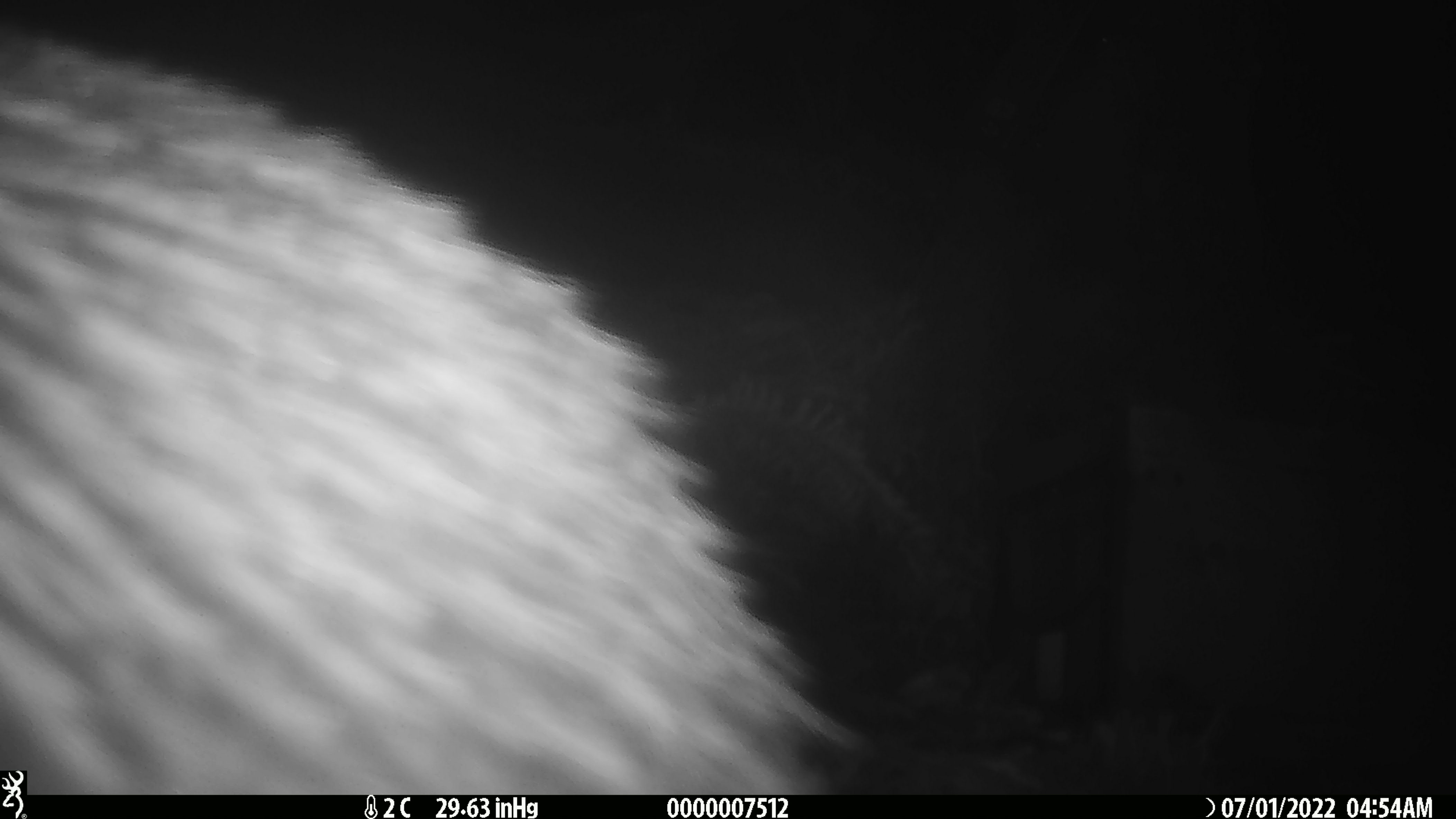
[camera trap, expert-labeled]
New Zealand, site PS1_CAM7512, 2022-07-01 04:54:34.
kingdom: Animalia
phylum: Chordata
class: Aves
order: Apterygiformes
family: Apterygidae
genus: Apteryx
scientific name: Apteryx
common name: kiwi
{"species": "kiwi (Apteryx)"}